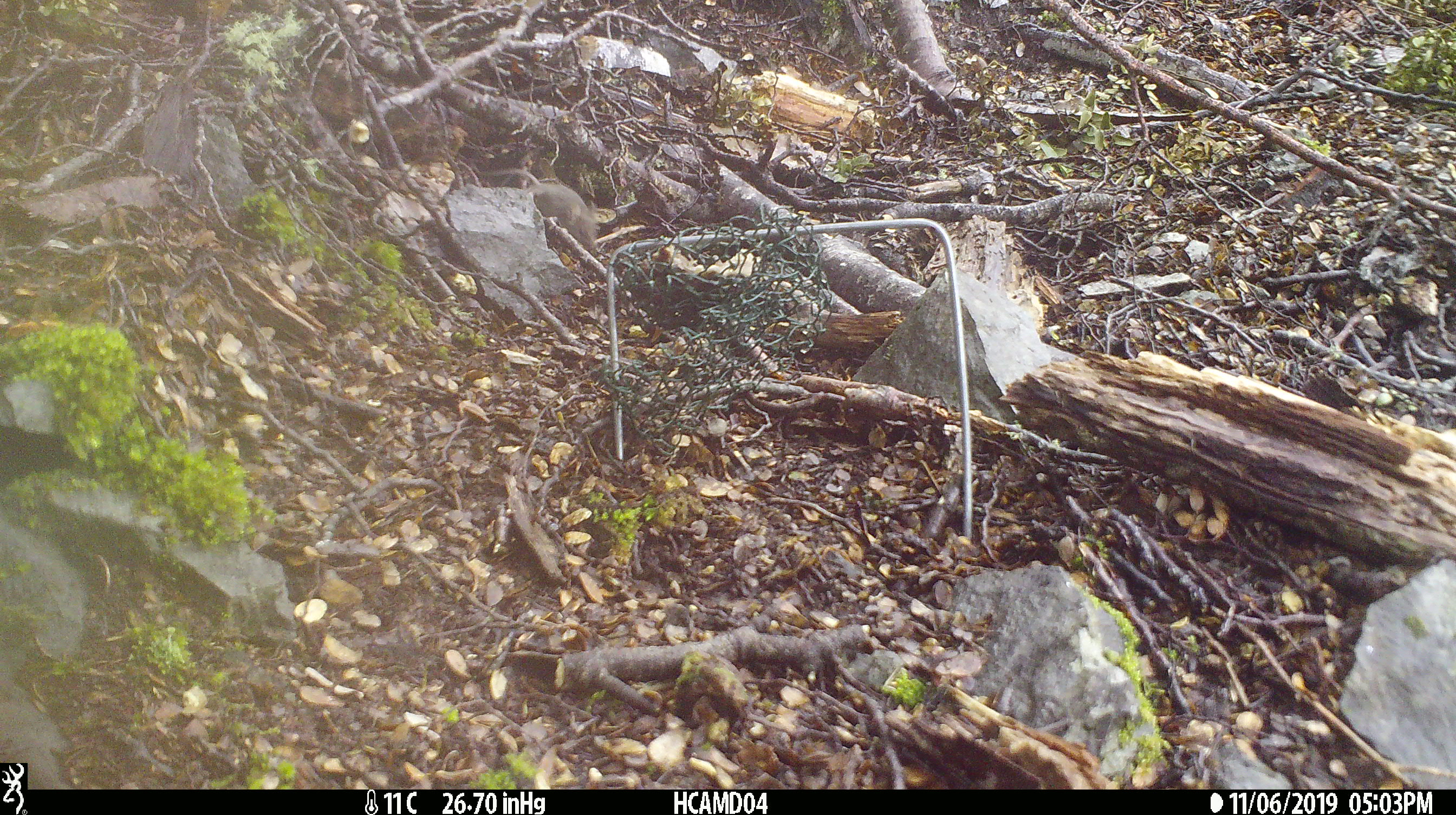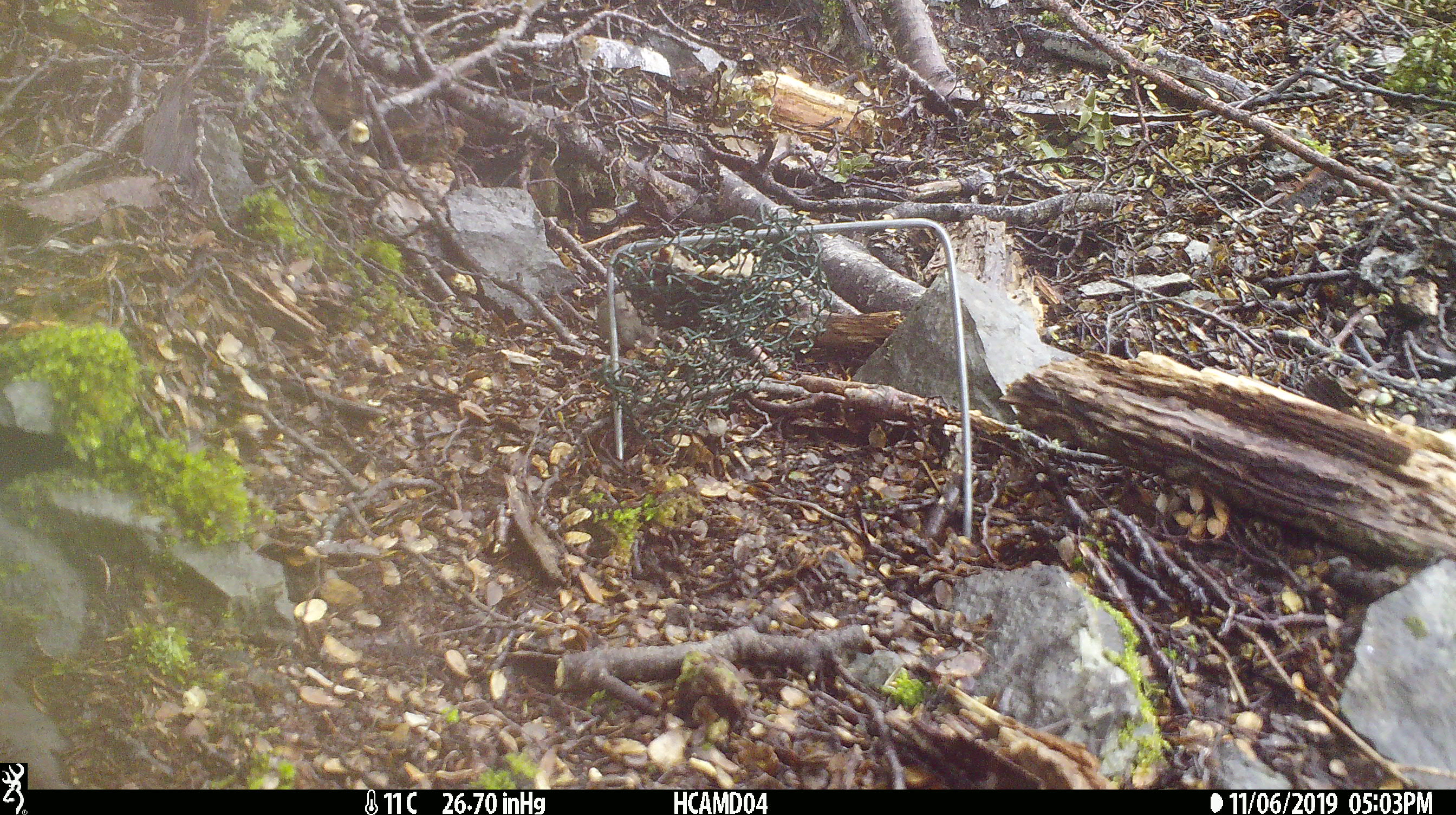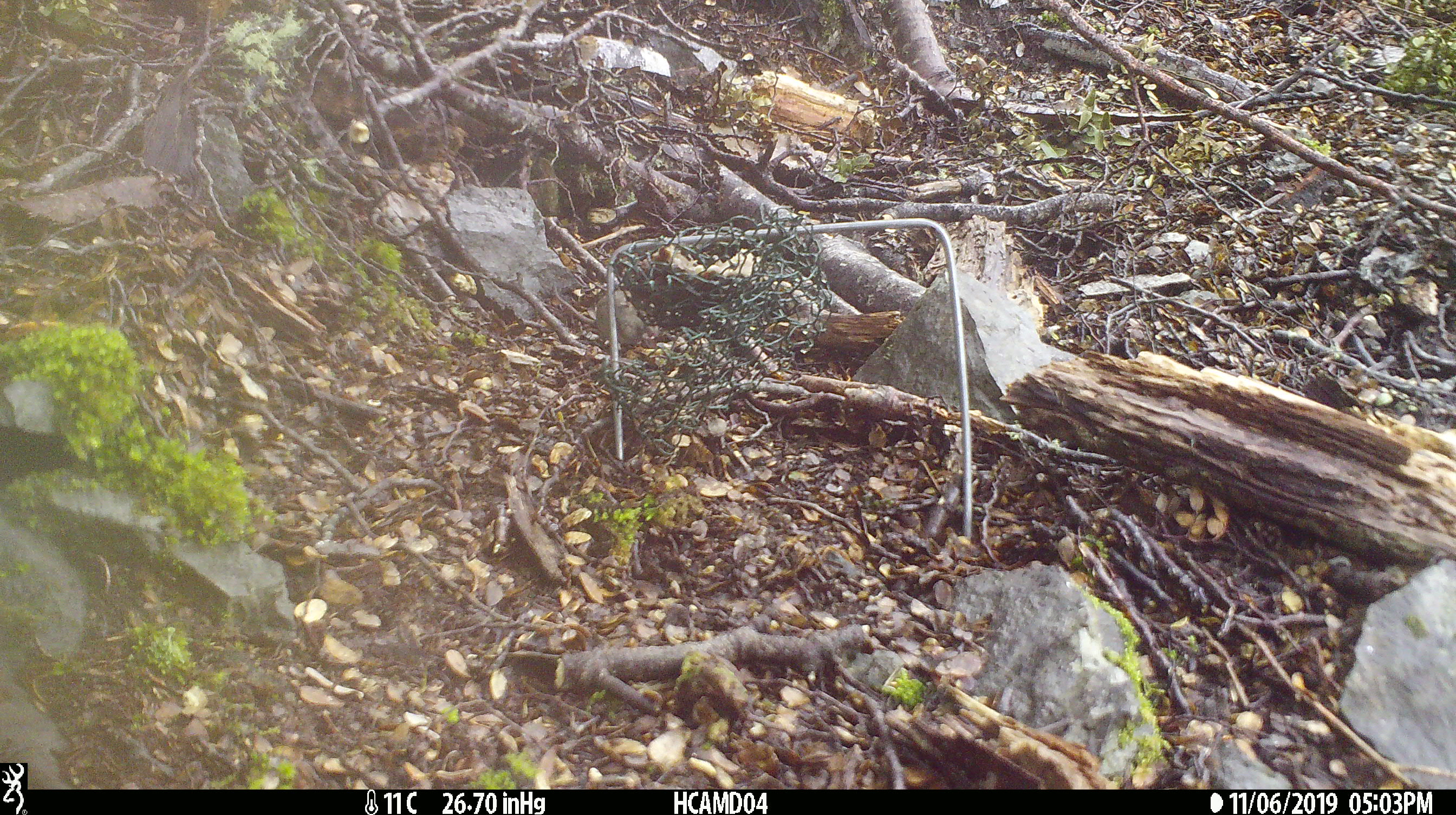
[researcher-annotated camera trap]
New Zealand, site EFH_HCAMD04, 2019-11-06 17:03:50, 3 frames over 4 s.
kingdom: Animalia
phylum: Chordata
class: Mammalia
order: Rodentia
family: Muridae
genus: Mus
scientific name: Mus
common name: mouse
Mouse (Mus).